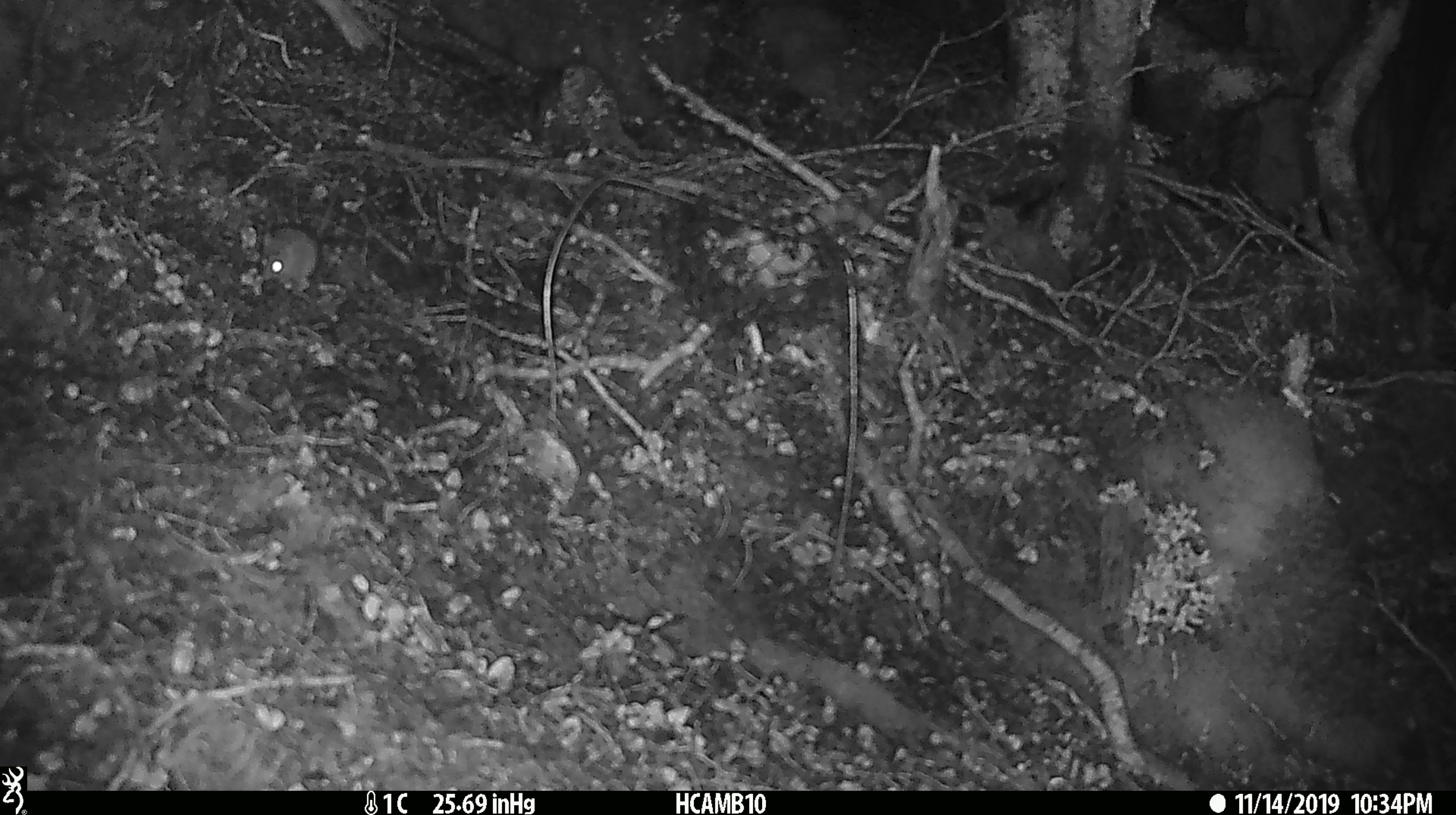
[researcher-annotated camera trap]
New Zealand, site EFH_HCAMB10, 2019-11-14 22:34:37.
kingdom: Animalia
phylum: Chordata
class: Mammalia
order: Rodentia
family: Muridae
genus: Mus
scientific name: Mus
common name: mouse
Mouse (Mus).